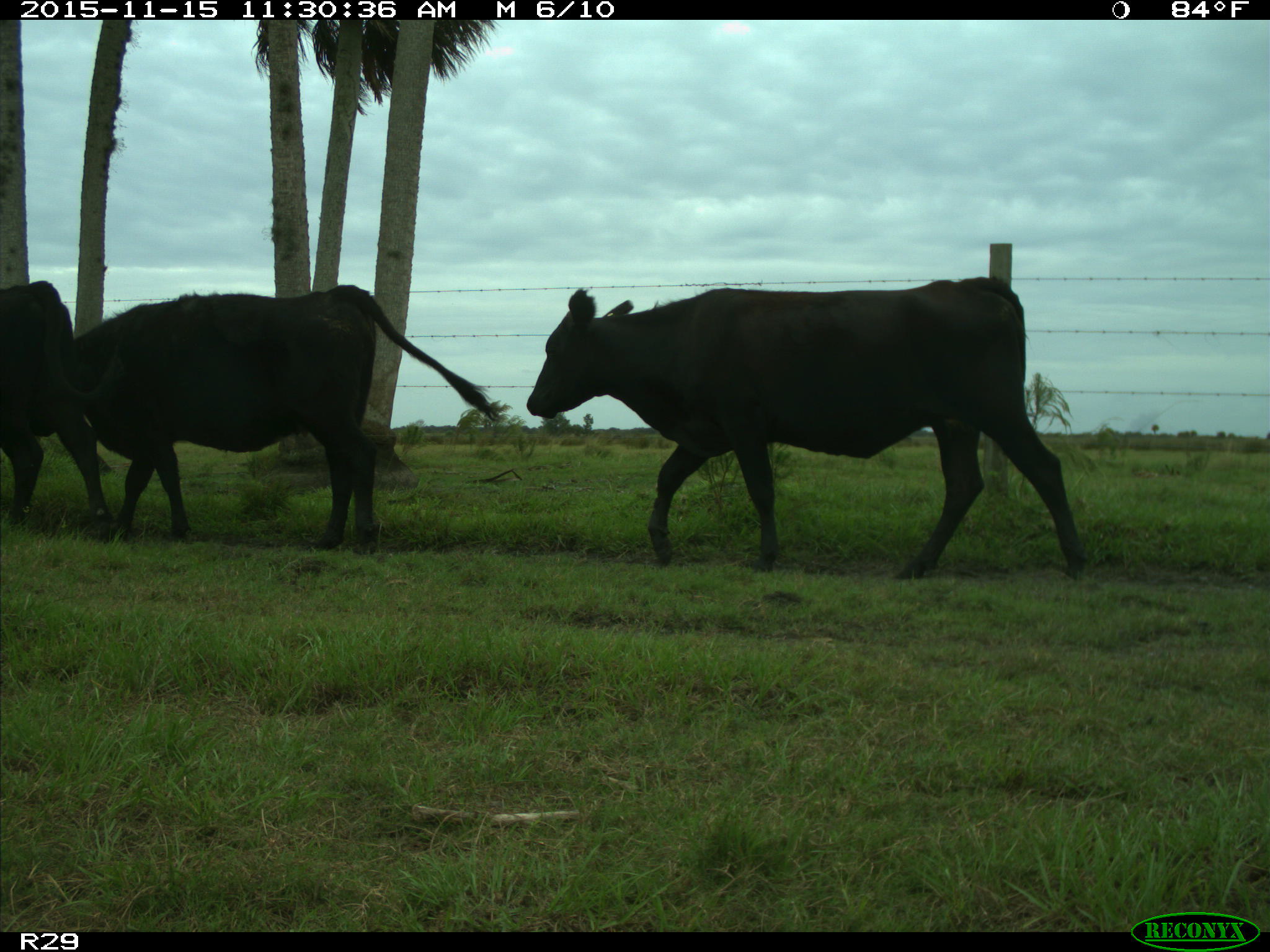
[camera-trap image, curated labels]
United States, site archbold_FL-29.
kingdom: Animalia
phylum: Chordata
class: Mammalia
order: Artiodactyla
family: Bovidae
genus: Bos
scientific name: Bos taurus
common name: domestic cow